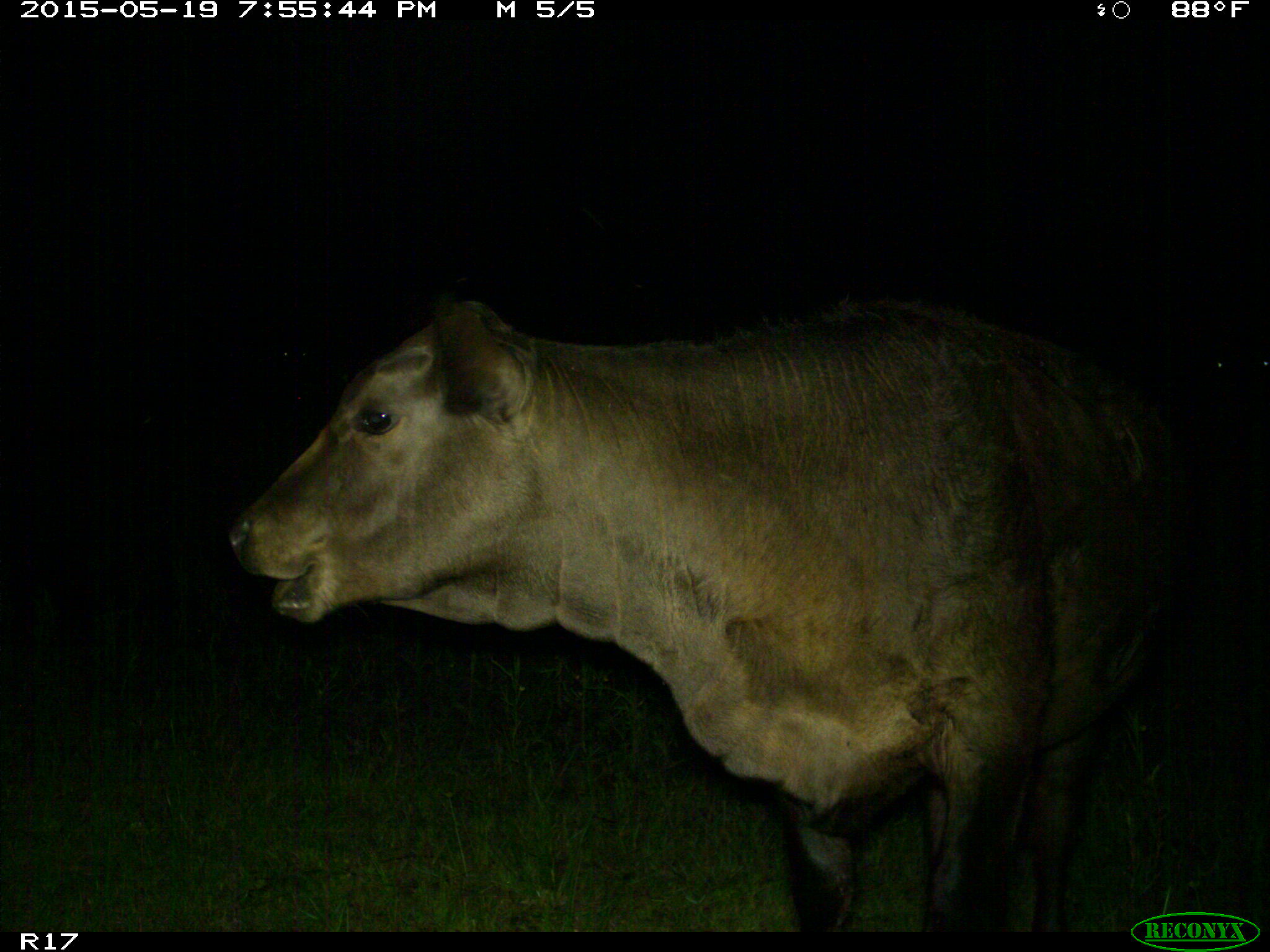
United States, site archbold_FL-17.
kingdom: Animalia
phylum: Chordata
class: Mammalia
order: Artiodactyla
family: Bovidae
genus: Bos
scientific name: Bos taurus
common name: domestic cow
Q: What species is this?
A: Bos taurus (domestic cow).